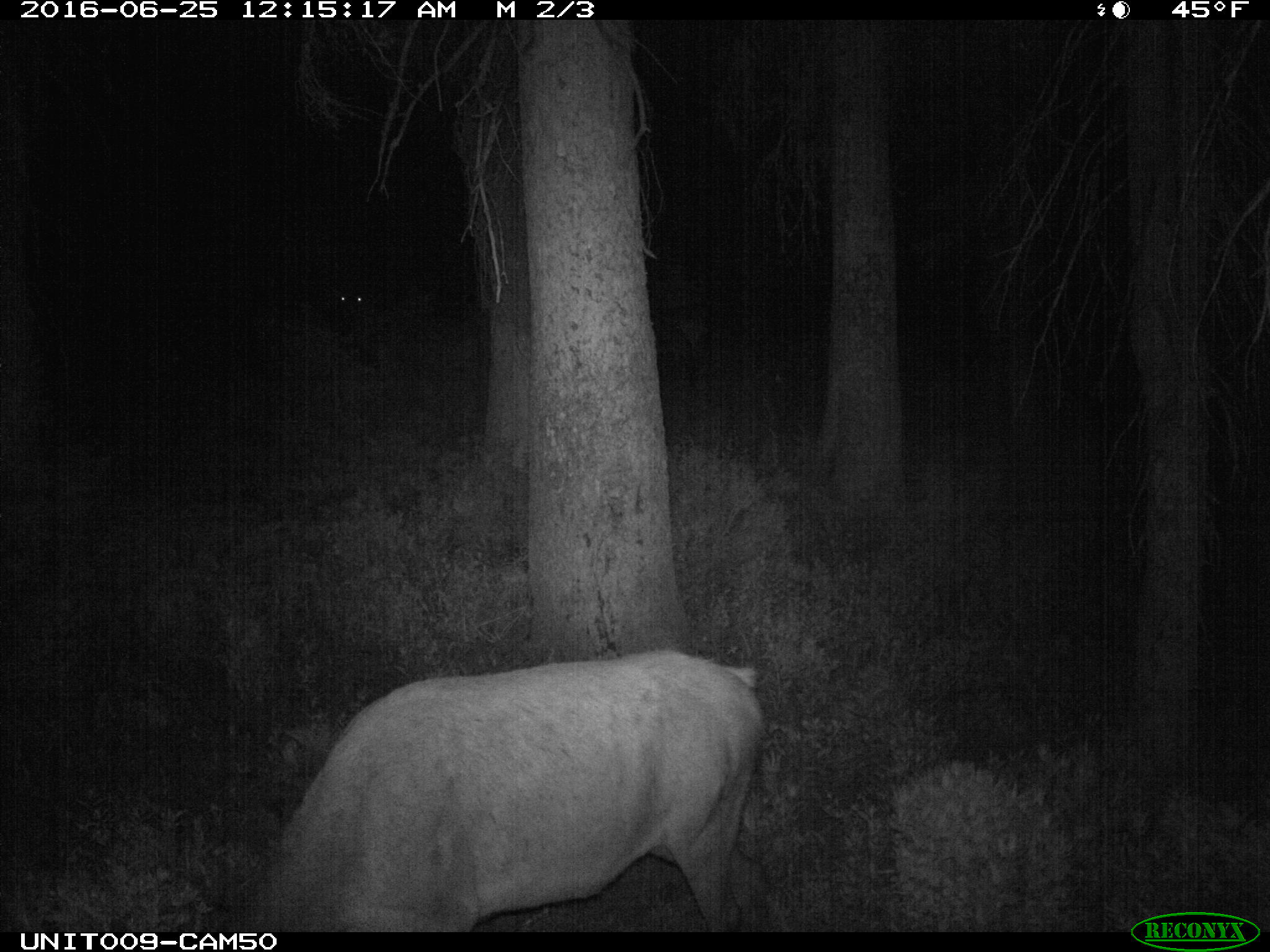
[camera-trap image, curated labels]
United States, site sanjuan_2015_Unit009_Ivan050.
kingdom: Animalia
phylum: Chordata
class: Mammalia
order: Artiodactyla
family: Cervidae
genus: Cervus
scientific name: Cervus elaphus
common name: red deer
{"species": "Cervus elaphus (red deer)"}